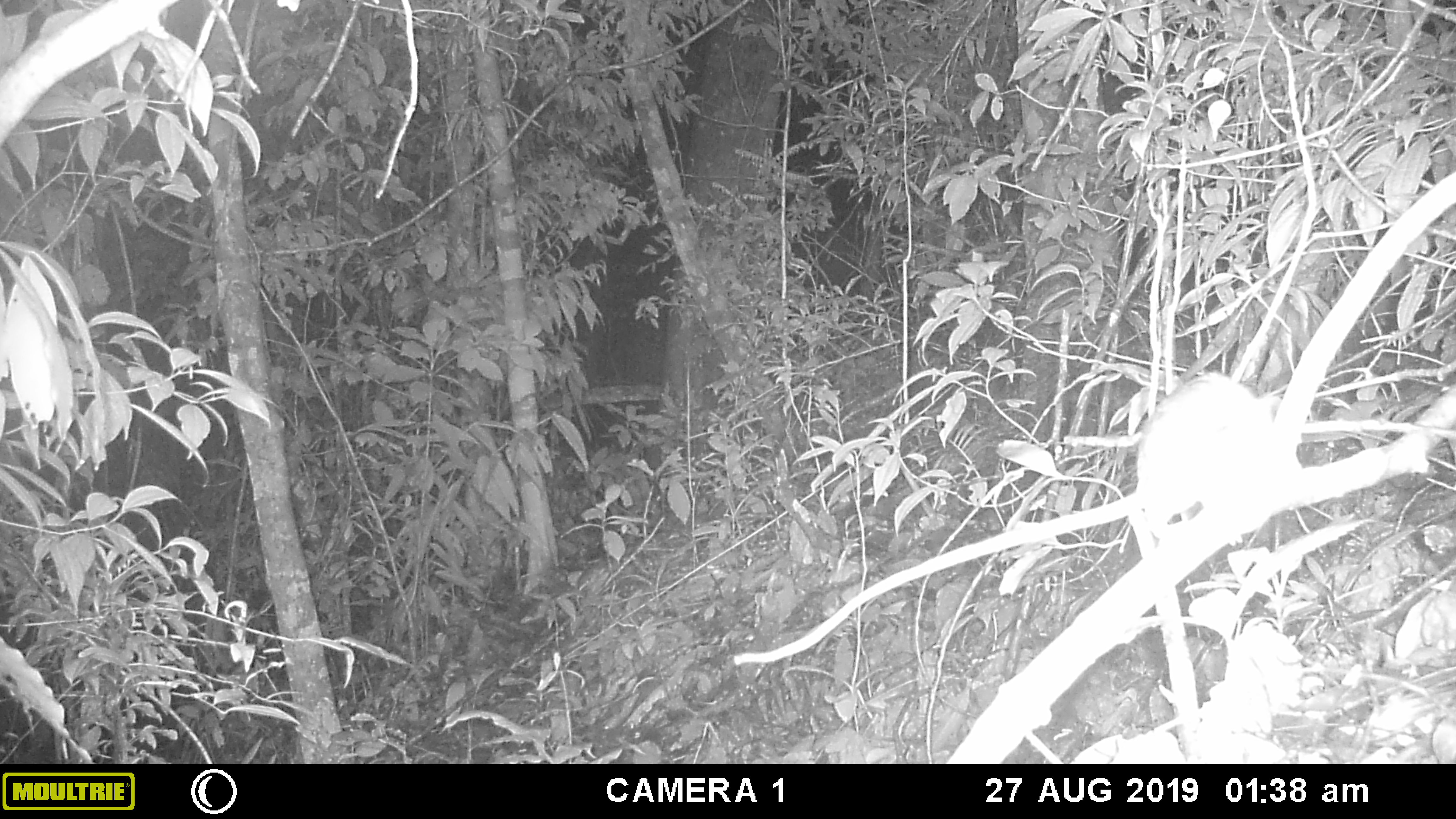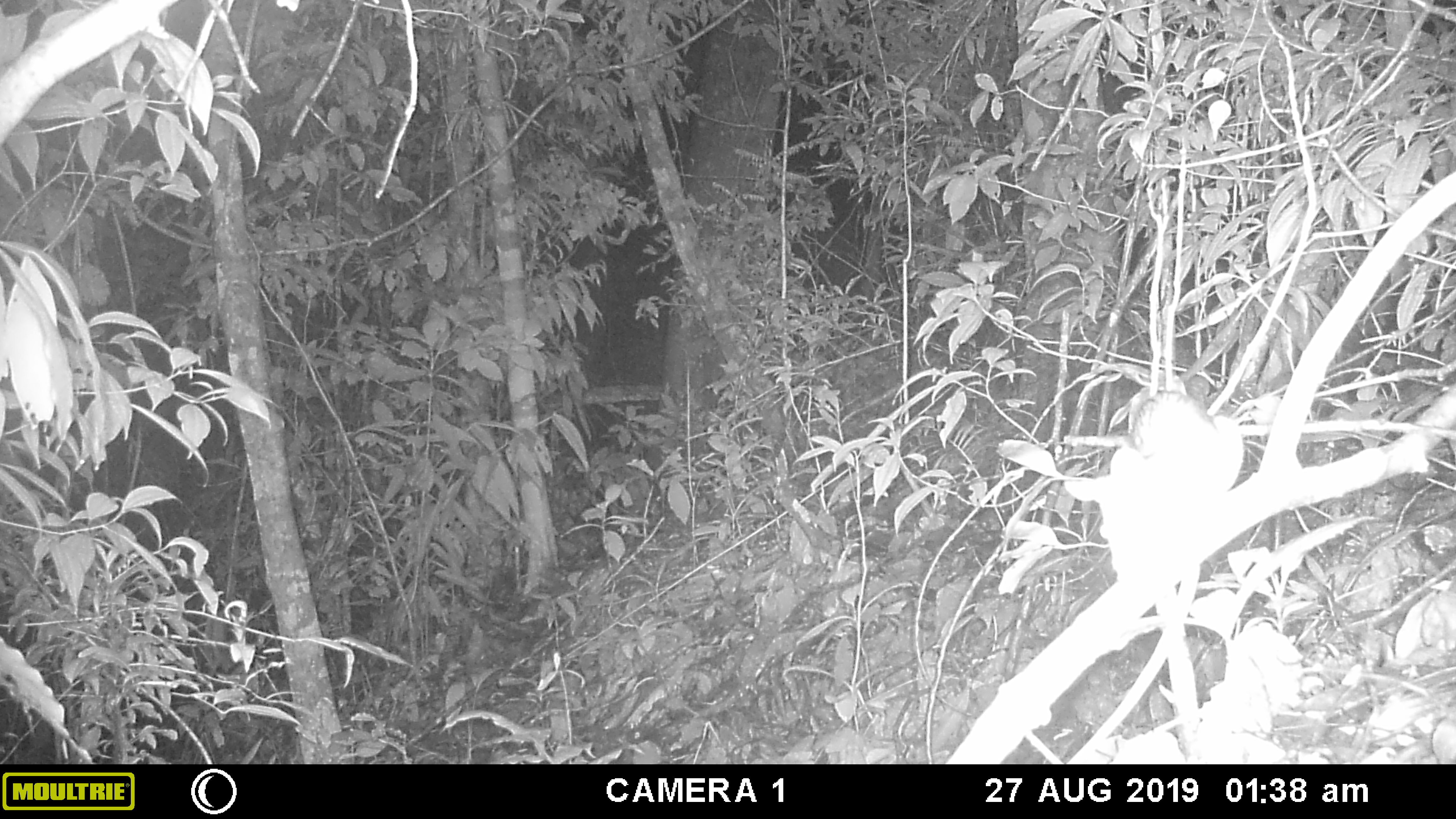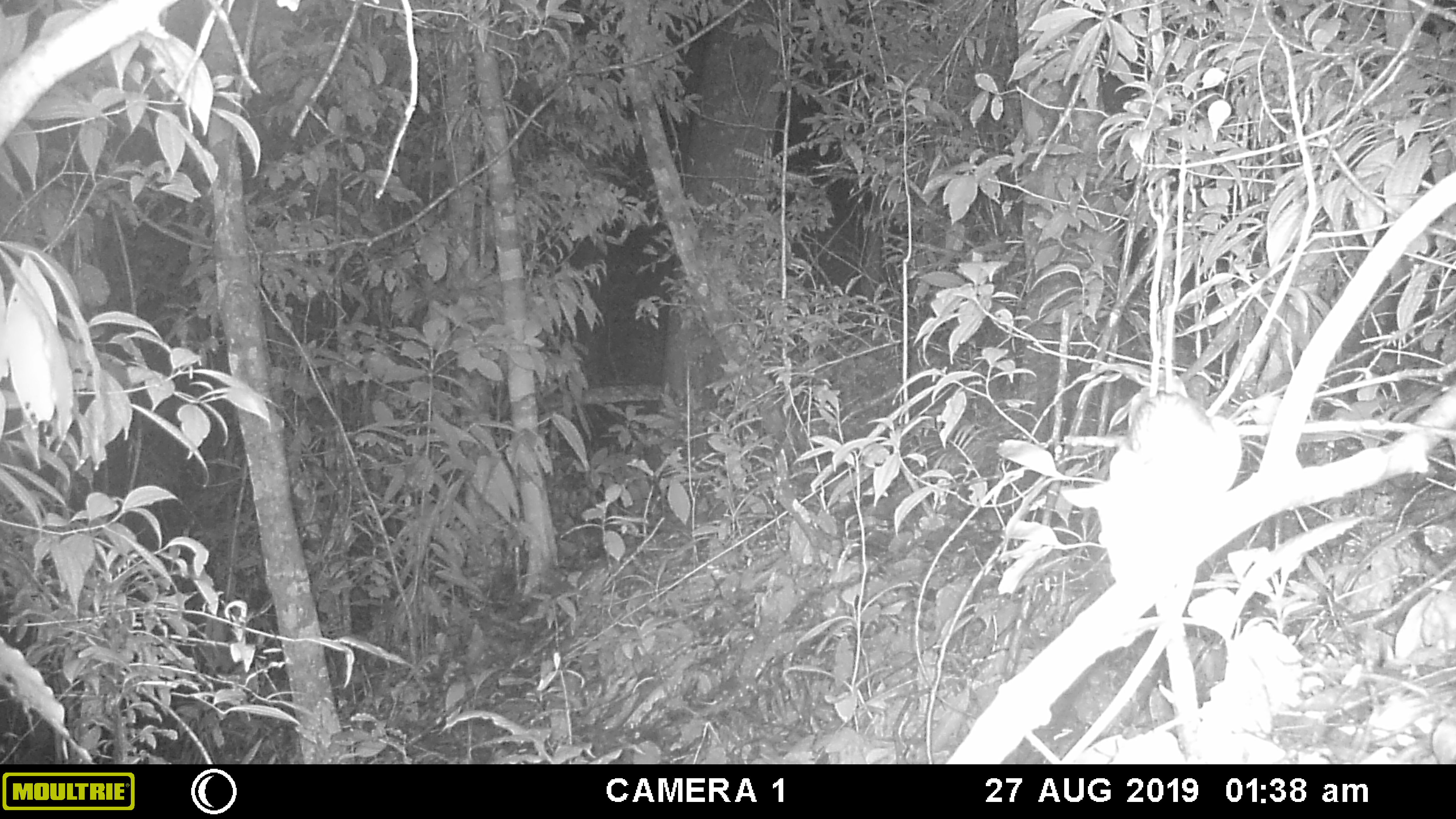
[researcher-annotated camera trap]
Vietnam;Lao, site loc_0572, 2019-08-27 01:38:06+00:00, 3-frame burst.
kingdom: Animalia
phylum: Chordata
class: Mammalia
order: Rodentia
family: Muridae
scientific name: Muridae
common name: old-world mice and rats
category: unidentified murid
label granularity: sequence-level